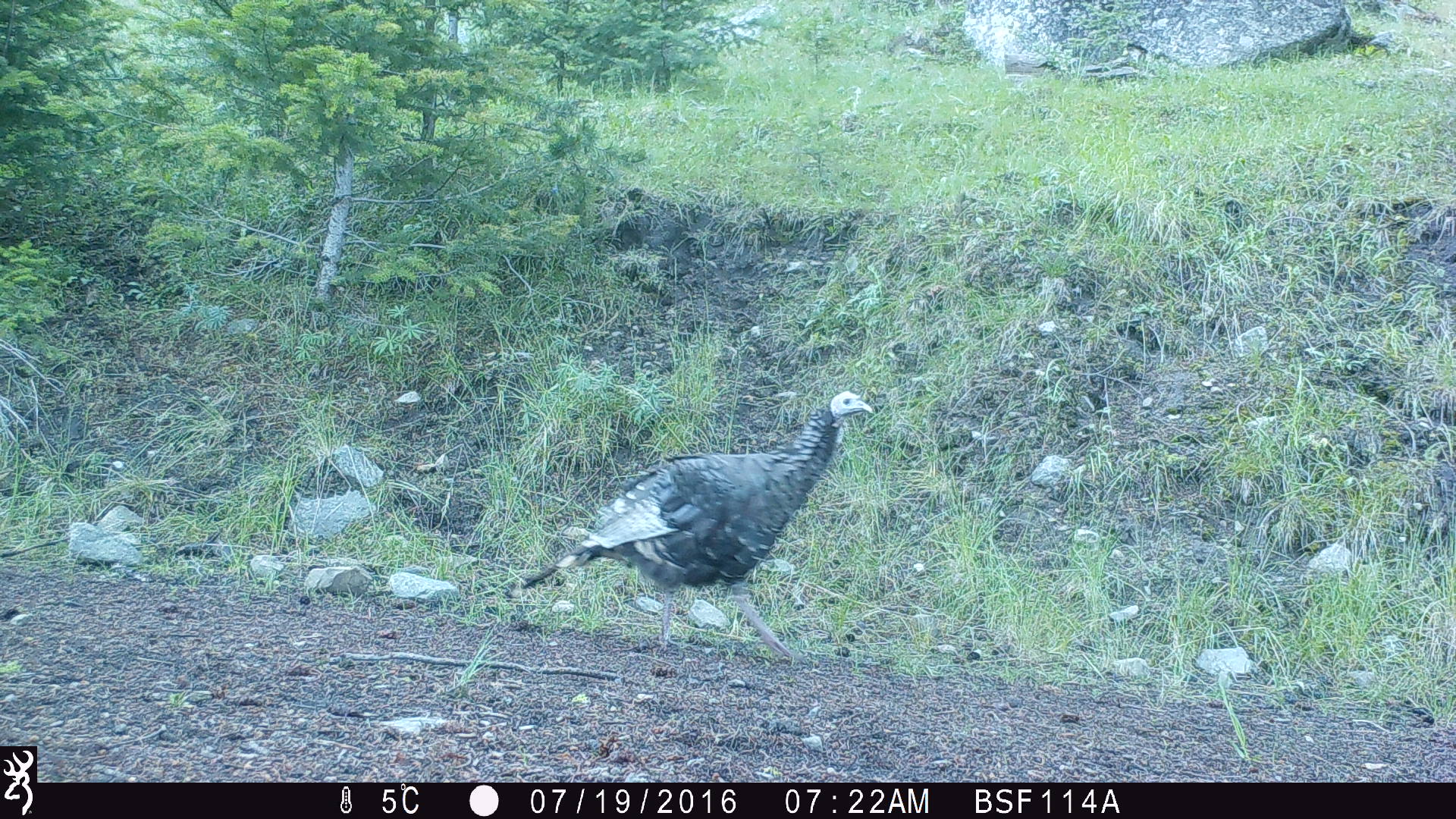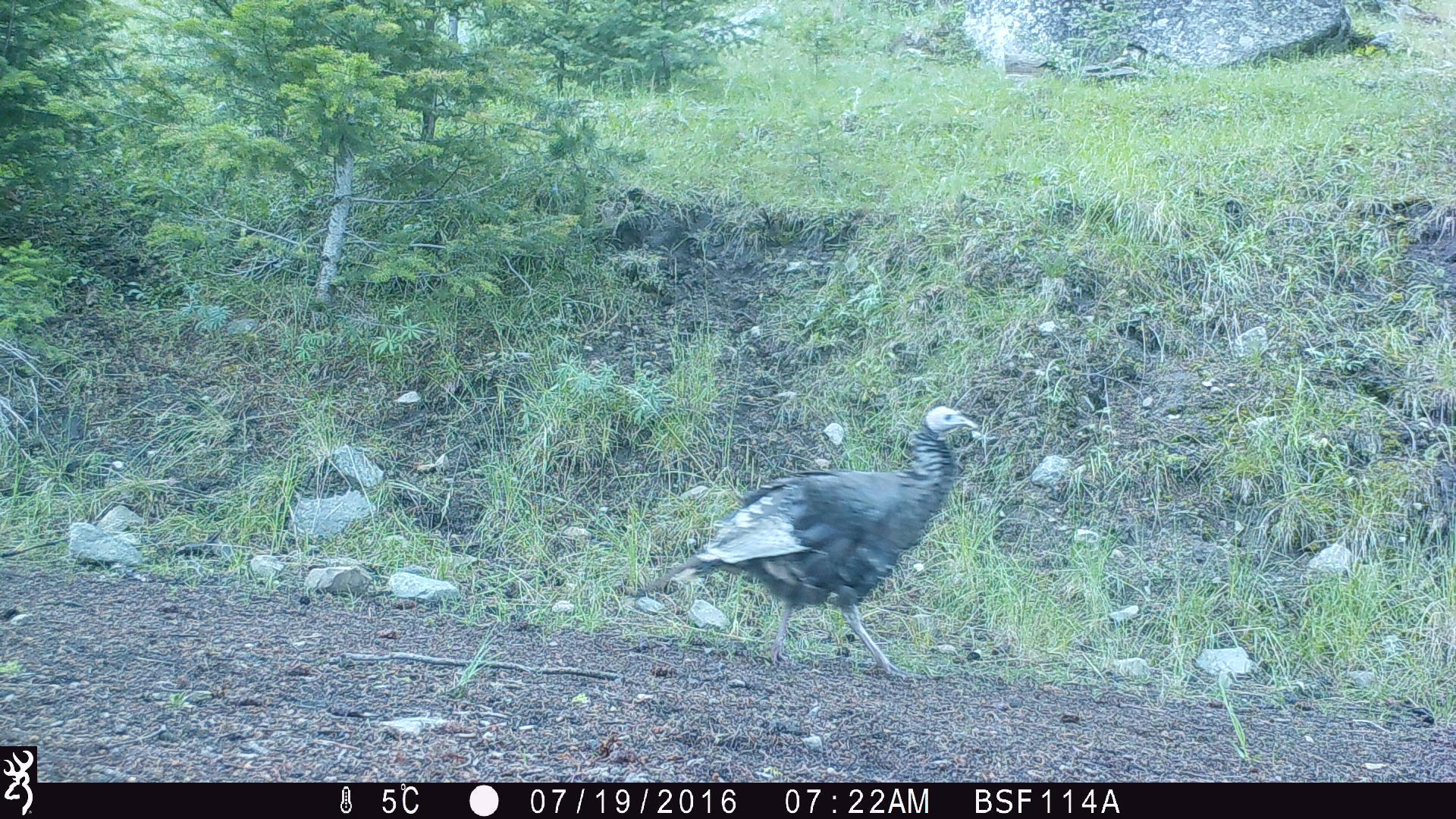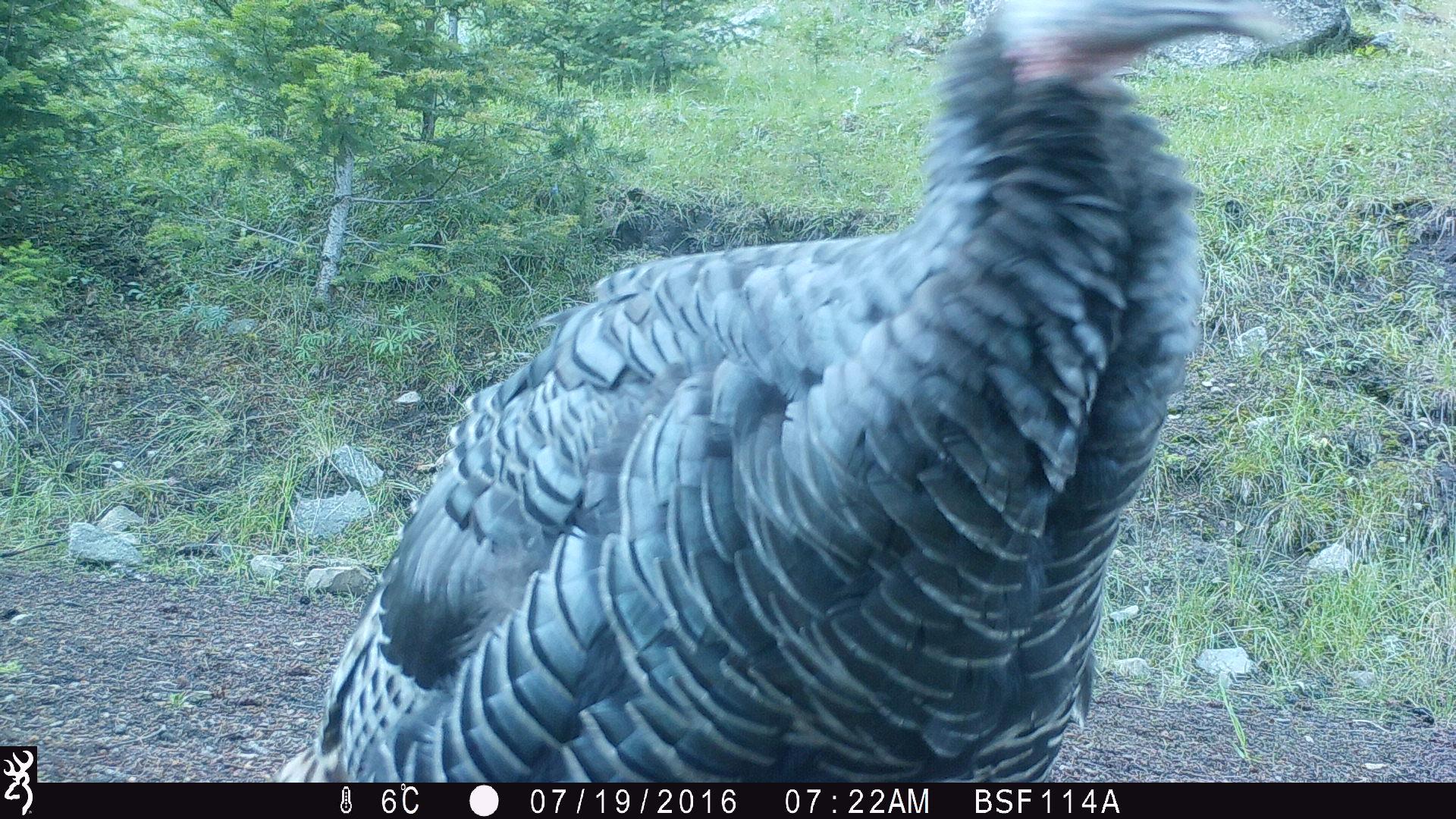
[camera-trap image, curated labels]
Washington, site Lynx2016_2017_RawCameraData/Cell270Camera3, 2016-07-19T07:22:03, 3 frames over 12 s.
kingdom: Animalia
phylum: Chordata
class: Aves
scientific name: Aves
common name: birds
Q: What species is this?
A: Aves (birds).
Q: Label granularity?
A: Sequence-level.